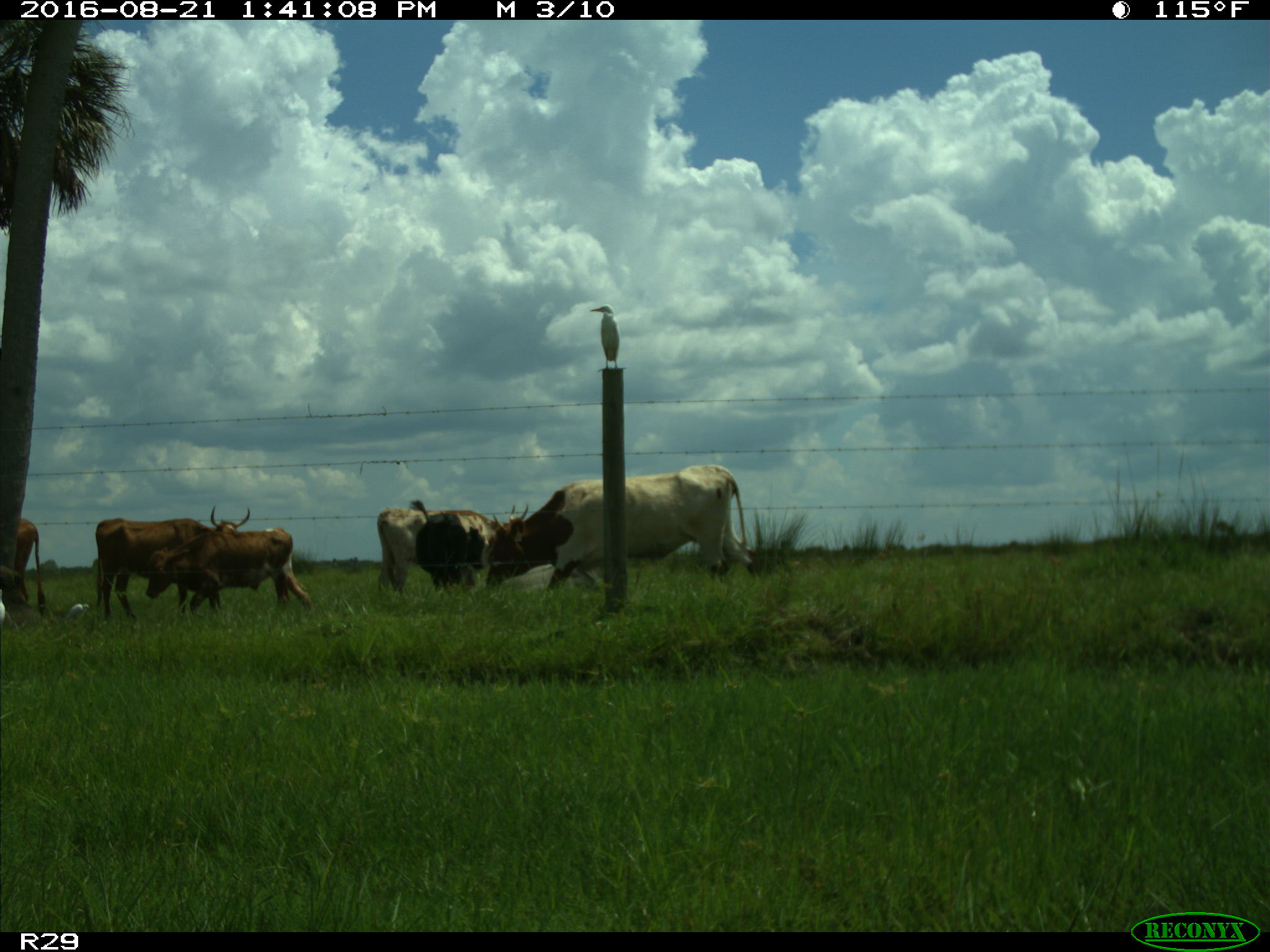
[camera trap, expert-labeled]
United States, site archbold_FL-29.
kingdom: Animalia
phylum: Chordata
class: Mammalia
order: Artiodactyla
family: Bovidae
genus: Bos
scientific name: Bos taurus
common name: domestic cow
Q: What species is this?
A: Bos taurus (domestic cow).